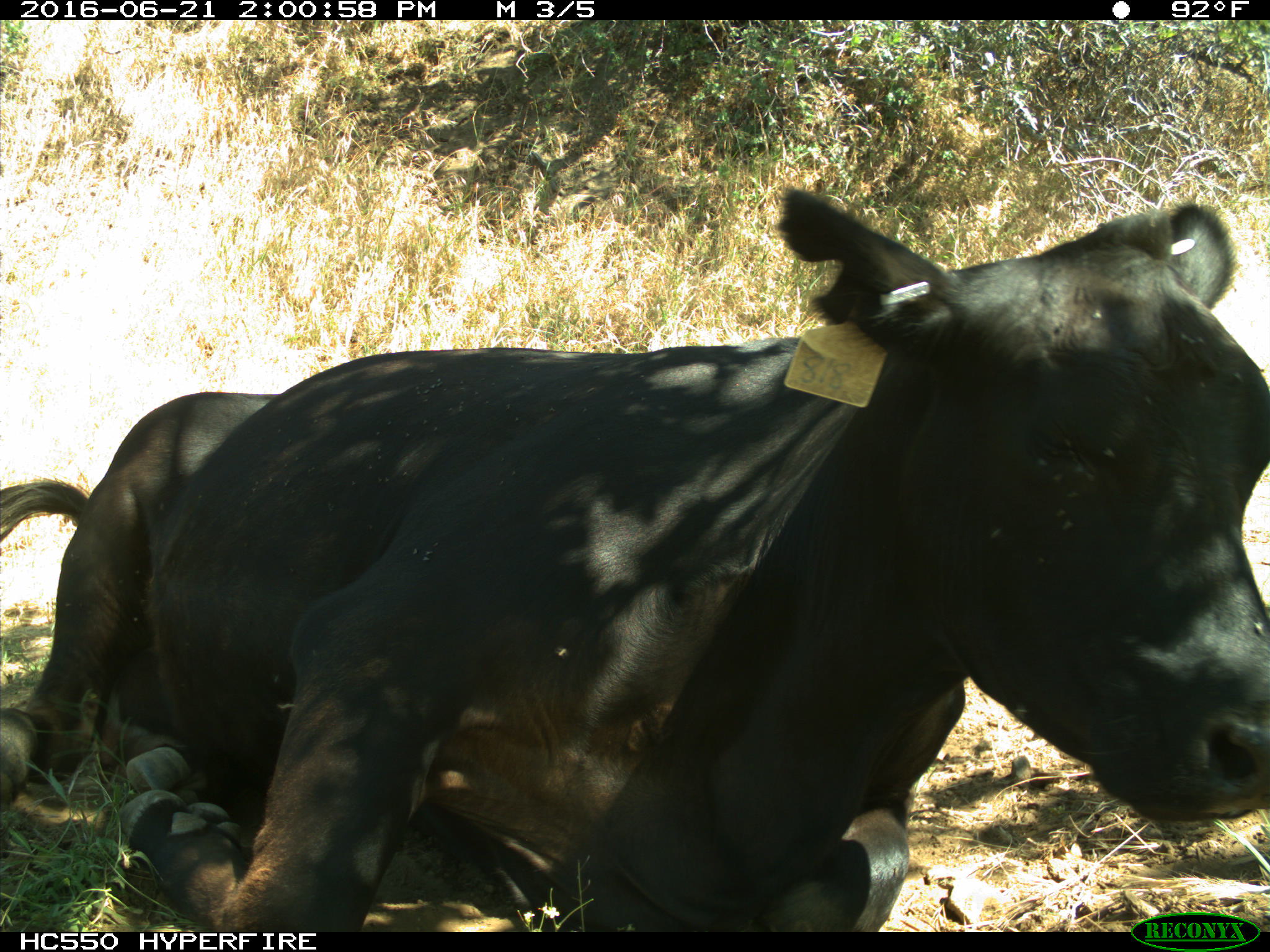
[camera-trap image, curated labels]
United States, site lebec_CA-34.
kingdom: Animalia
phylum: Chordata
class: Mammalia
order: Artiodactyla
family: Bovidae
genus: Bos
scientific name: Bos taurus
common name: domestic cow